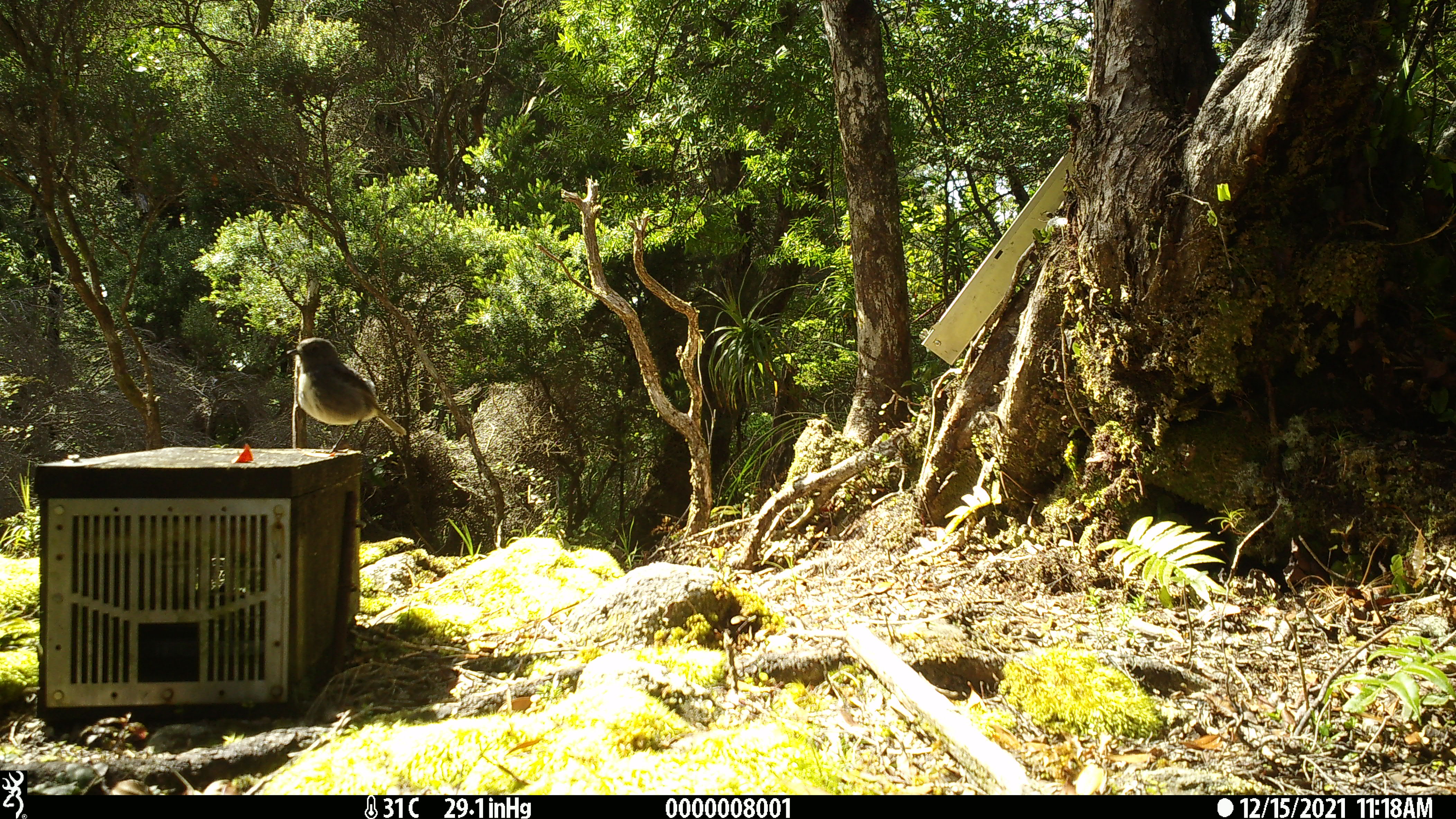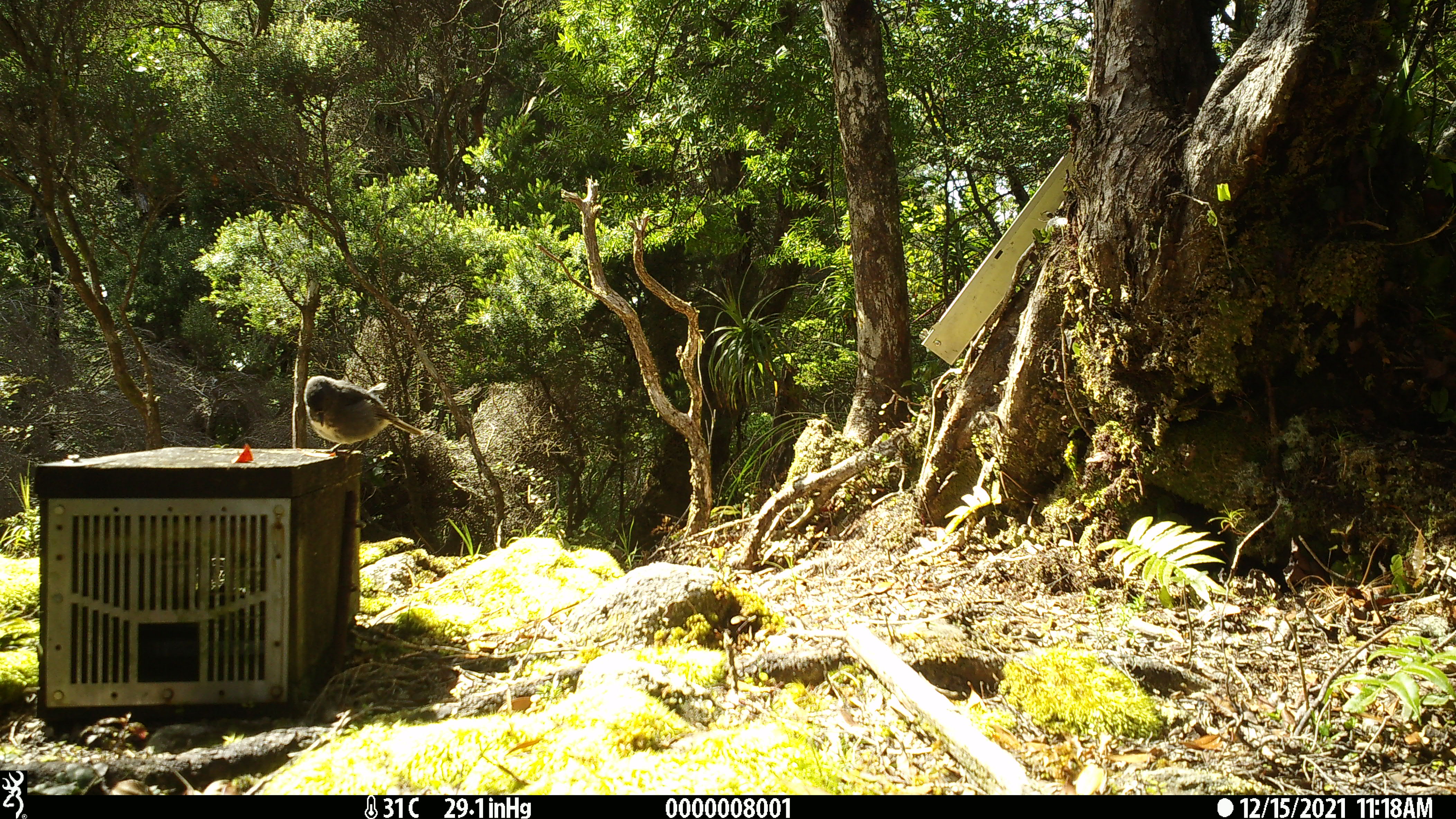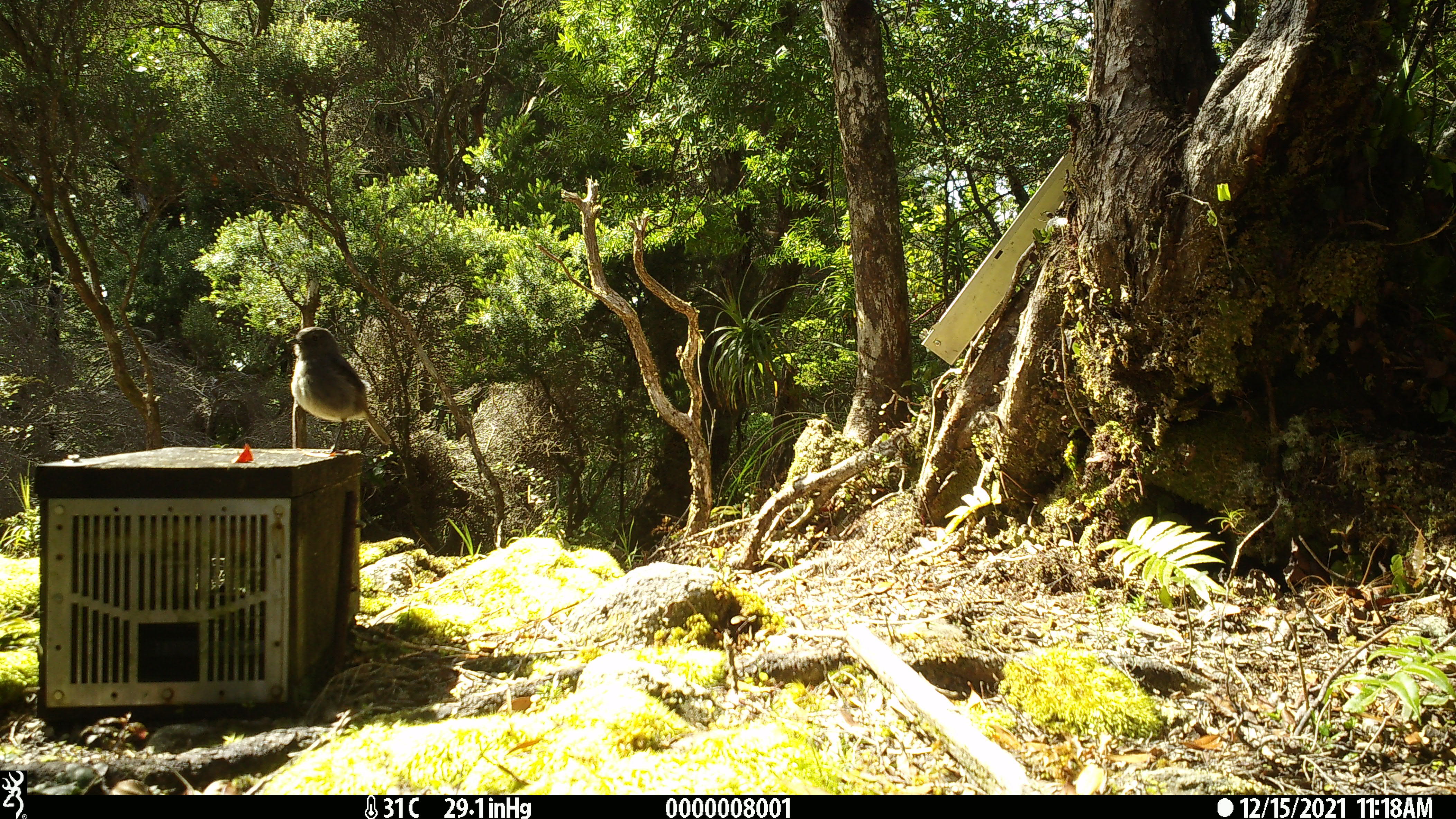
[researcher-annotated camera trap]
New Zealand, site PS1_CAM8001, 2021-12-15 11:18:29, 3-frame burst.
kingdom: Animalia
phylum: Chordata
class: Aves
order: Passeriformes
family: Petroicidae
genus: Petroica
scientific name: Petroica australis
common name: new zealand robin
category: robin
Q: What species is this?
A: Robin (new zealand robin) (Petroica australis).